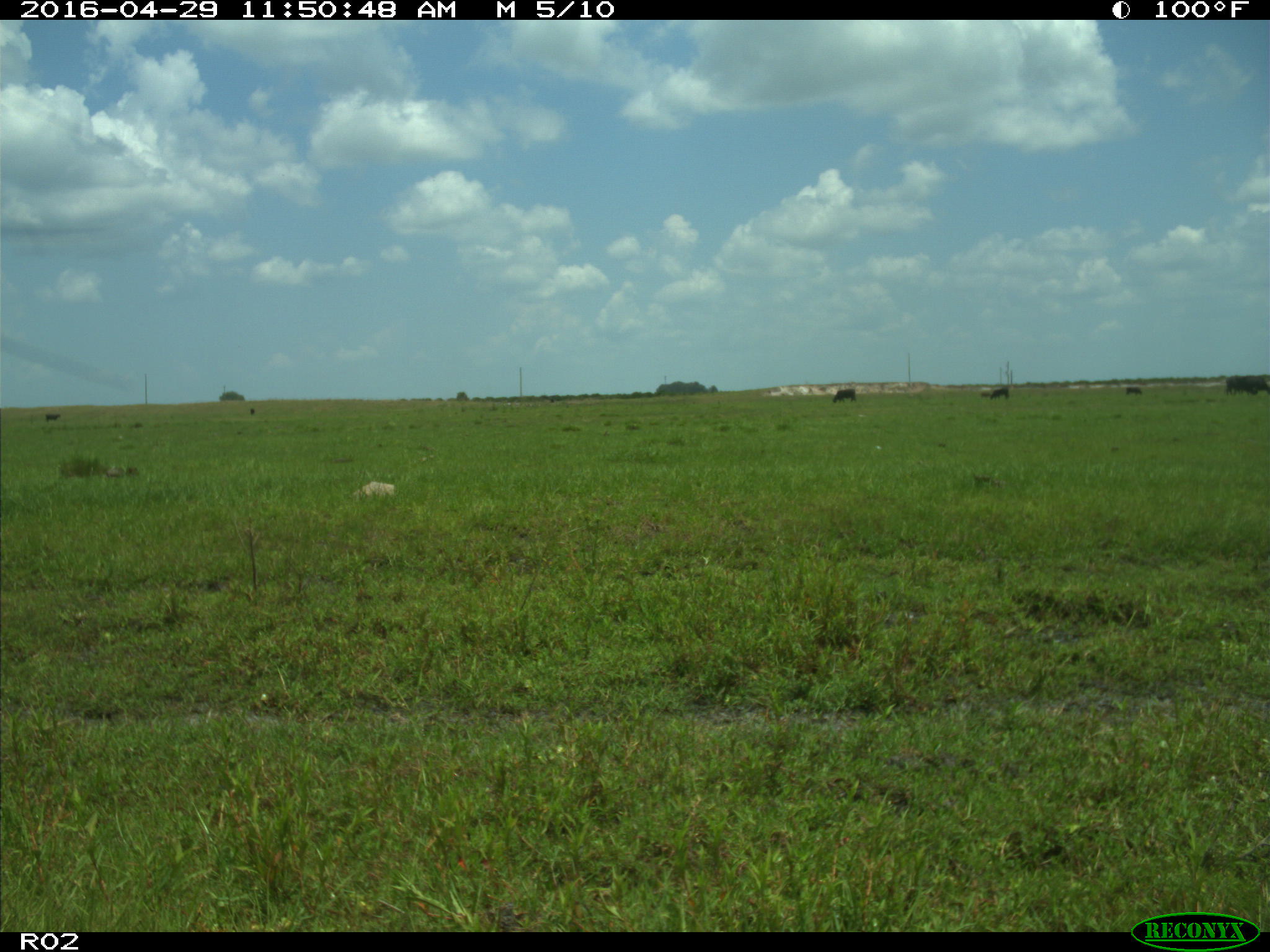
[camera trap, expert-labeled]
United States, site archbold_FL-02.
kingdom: Animalia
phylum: Chordata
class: Mammalia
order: Artiodactyla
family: Bovidae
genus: Bos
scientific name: Bos taurus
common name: domestic cow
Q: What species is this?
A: Bos taurus (domestic cow).